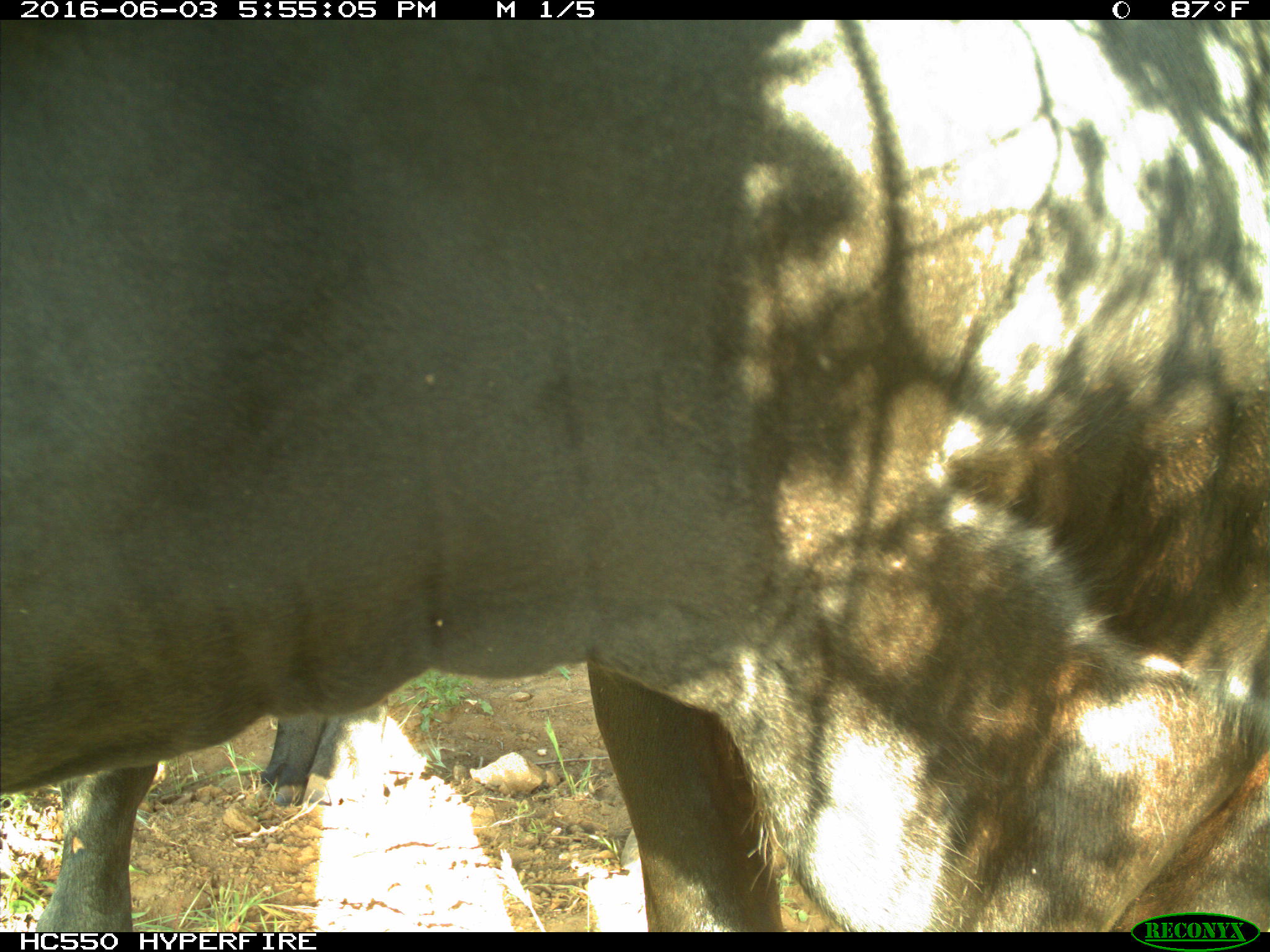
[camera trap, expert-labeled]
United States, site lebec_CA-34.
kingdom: Animalia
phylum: Chordata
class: Mammalia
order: Artiodactyla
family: Bovidae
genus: Bos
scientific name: Bos taurus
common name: domestic cow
Bos taurus (domestic cow).